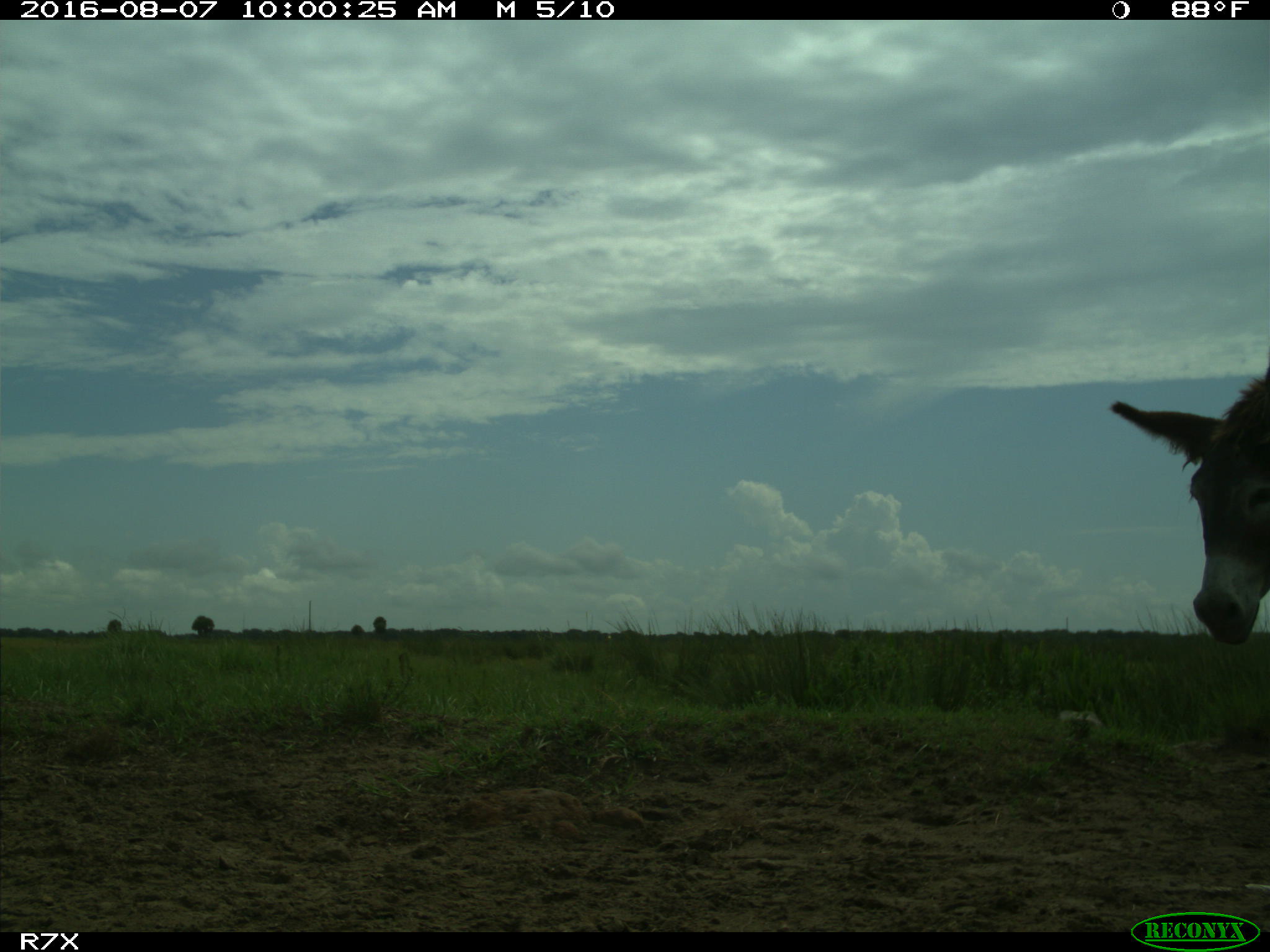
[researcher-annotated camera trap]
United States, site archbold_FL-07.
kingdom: Animalia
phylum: Chordata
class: Mammalia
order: Perissodactyla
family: Equidae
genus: Equus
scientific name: Equus africanus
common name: african wild ass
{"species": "Equus africanus (african wild ass)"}